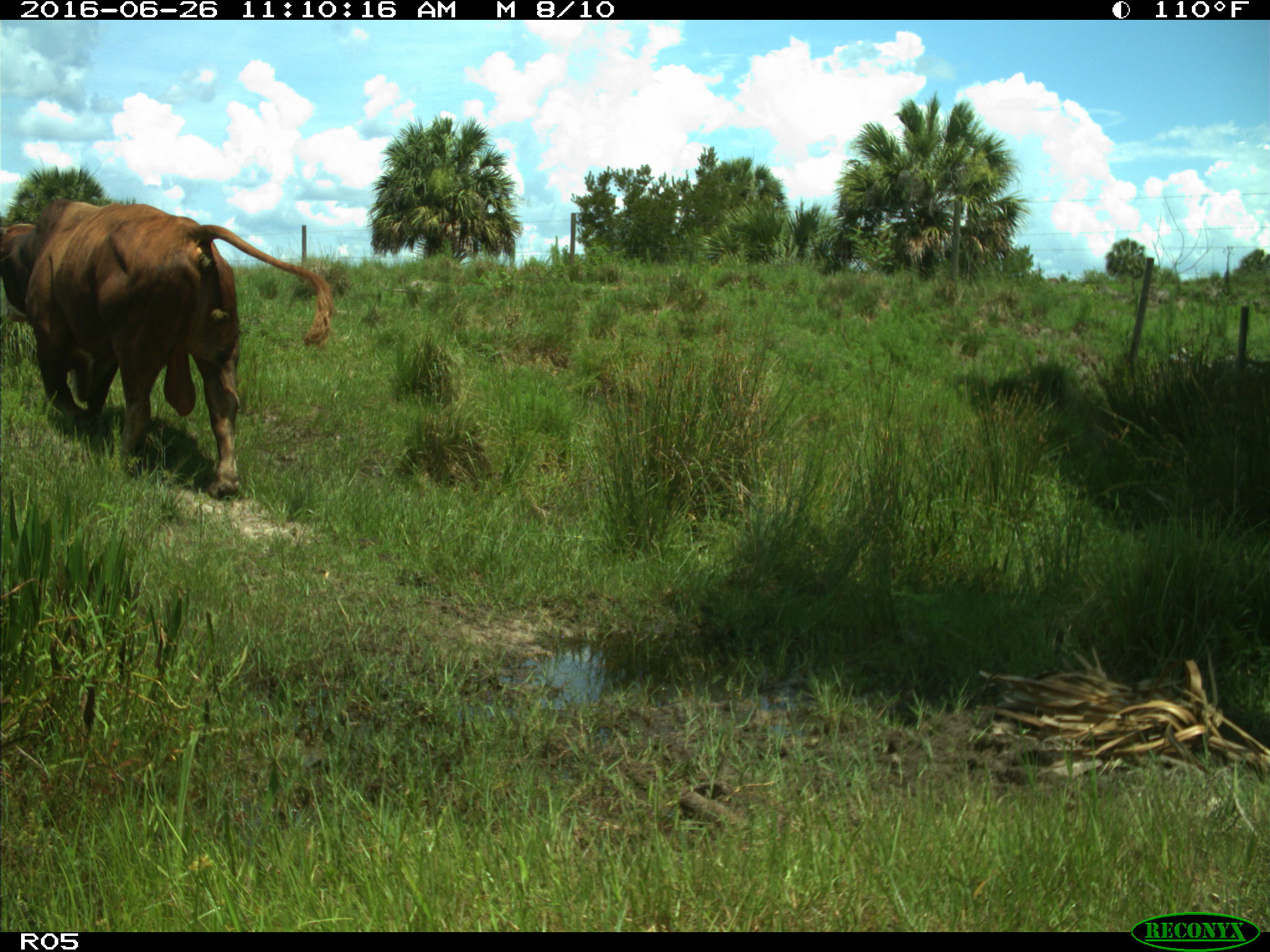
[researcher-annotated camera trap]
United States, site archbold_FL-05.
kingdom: Animalia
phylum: Chordata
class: Mammalia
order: Artiodactyla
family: Bovidae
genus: Bos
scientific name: Bos taurus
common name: domestic cow